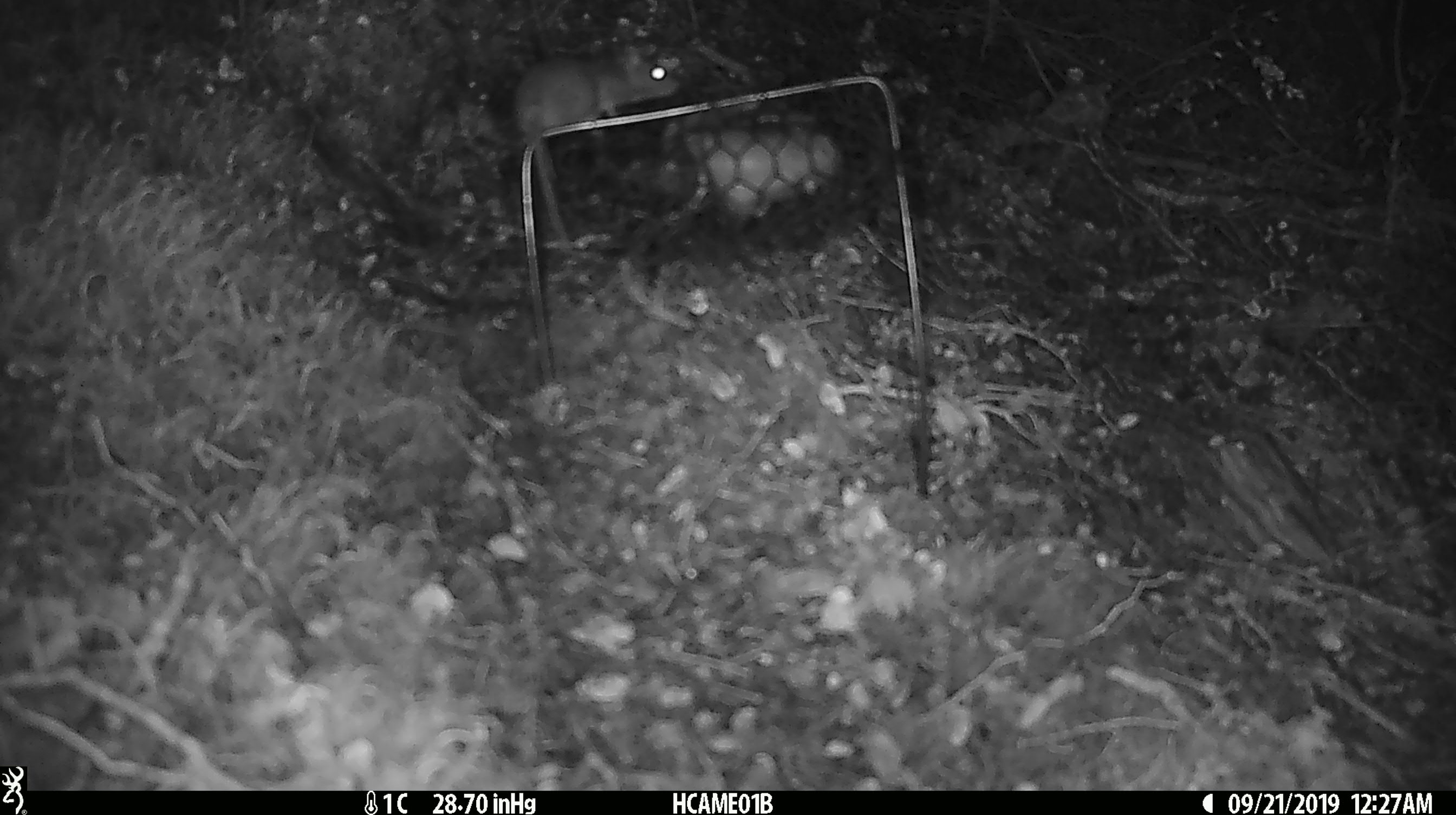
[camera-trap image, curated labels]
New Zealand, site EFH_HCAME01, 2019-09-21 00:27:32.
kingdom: Animalia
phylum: Chordata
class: Mammalia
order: Rodentia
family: Muridae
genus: Mus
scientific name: Mus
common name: mouse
Mouse (Mus).